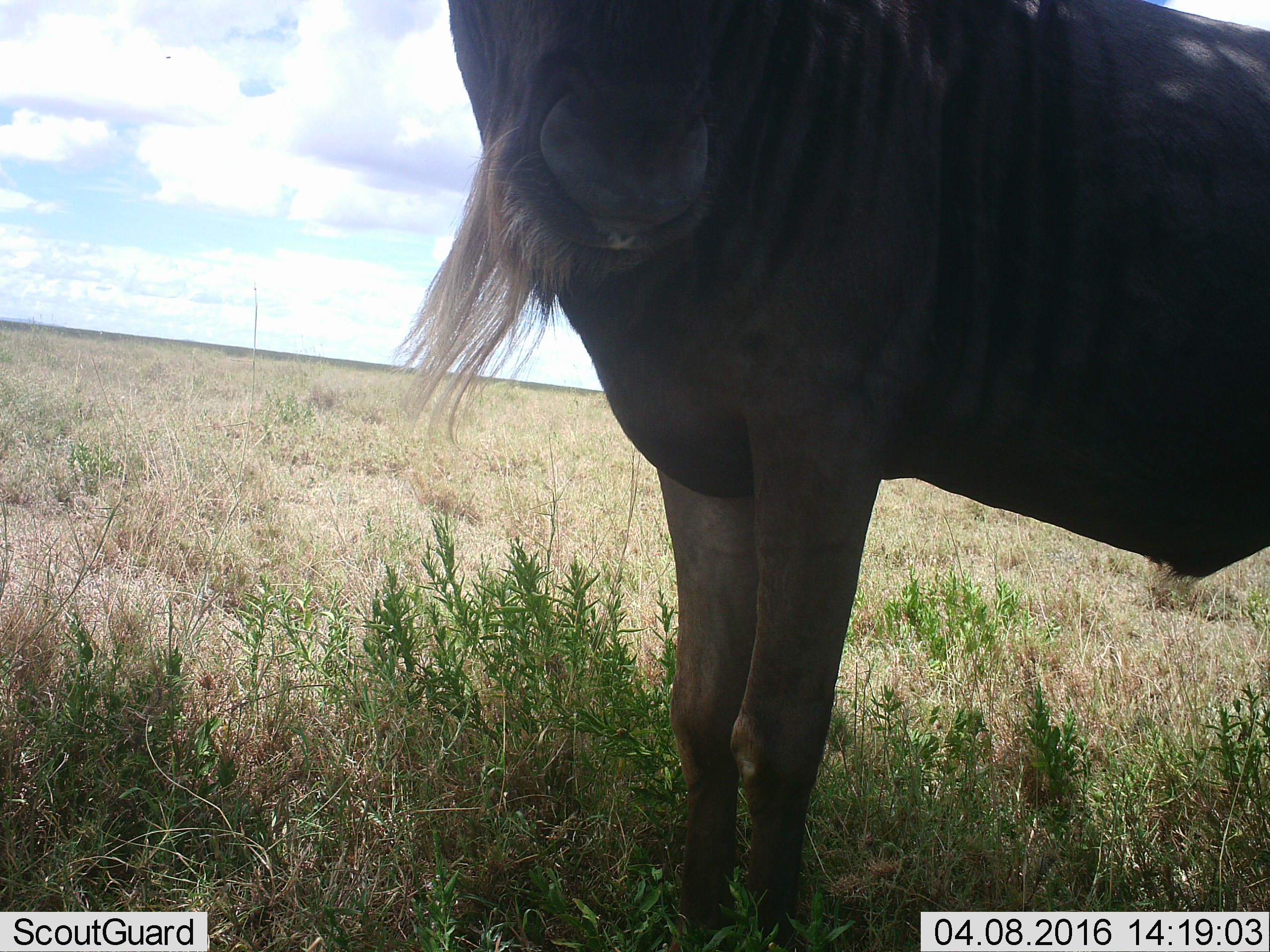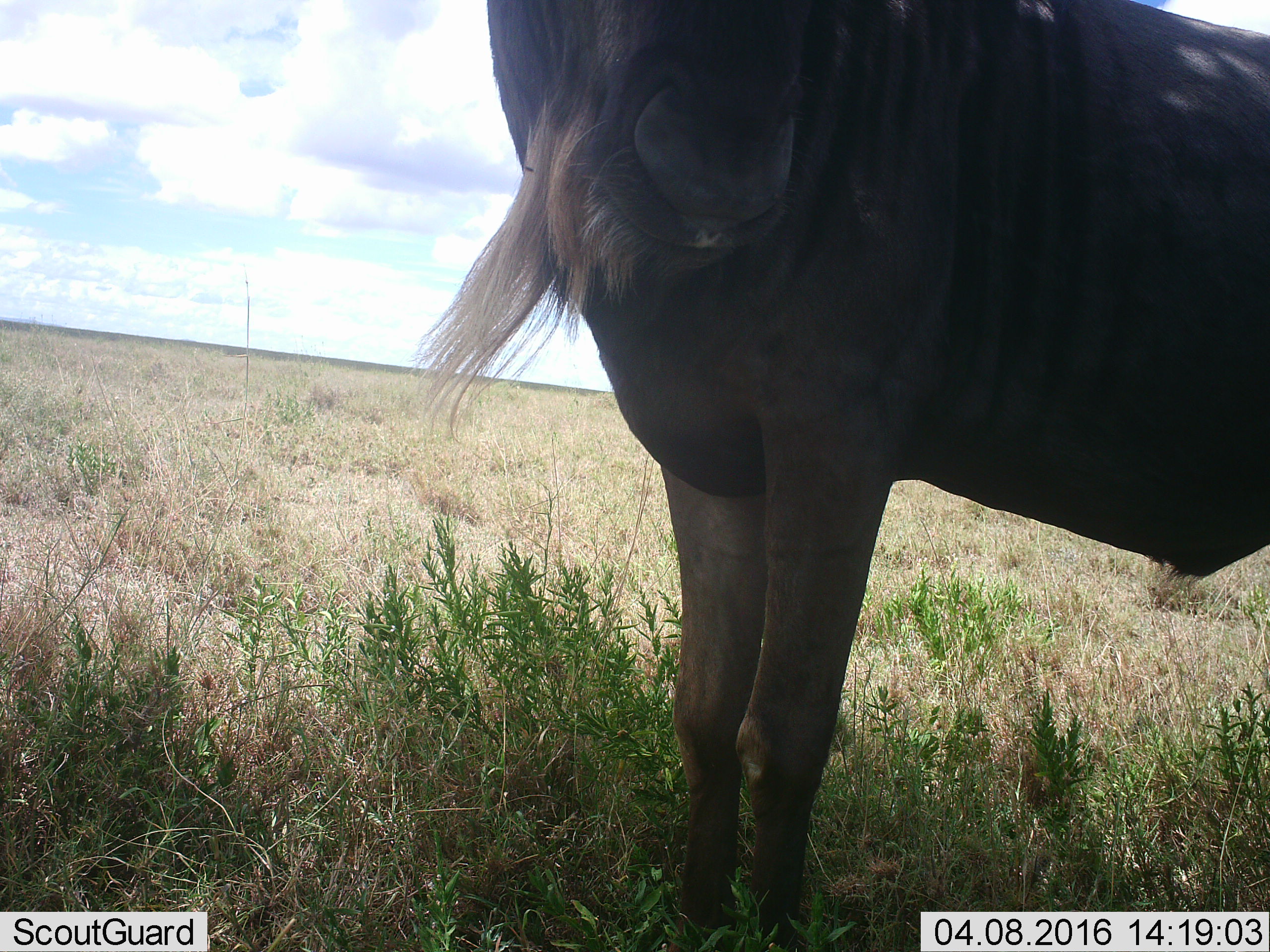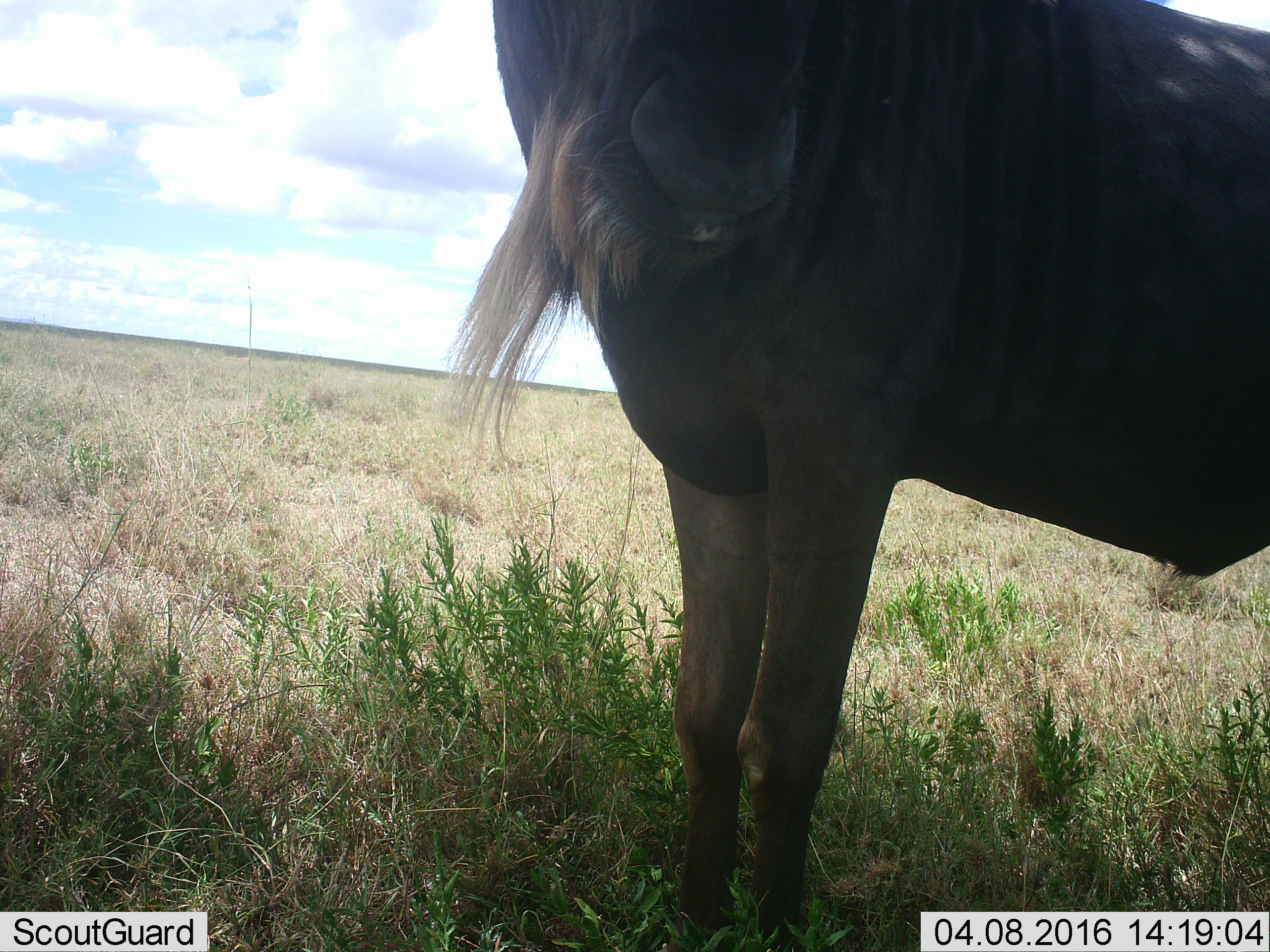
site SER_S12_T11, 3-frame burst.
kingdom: Animalia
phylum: Chordata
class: Mammalia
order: Artiodactyla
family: Bovidae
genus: Connochaetes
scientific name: Connochaetes taurinus taurinus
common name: blue wildebeest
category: wildebeestblue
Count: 1.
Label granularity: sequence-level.